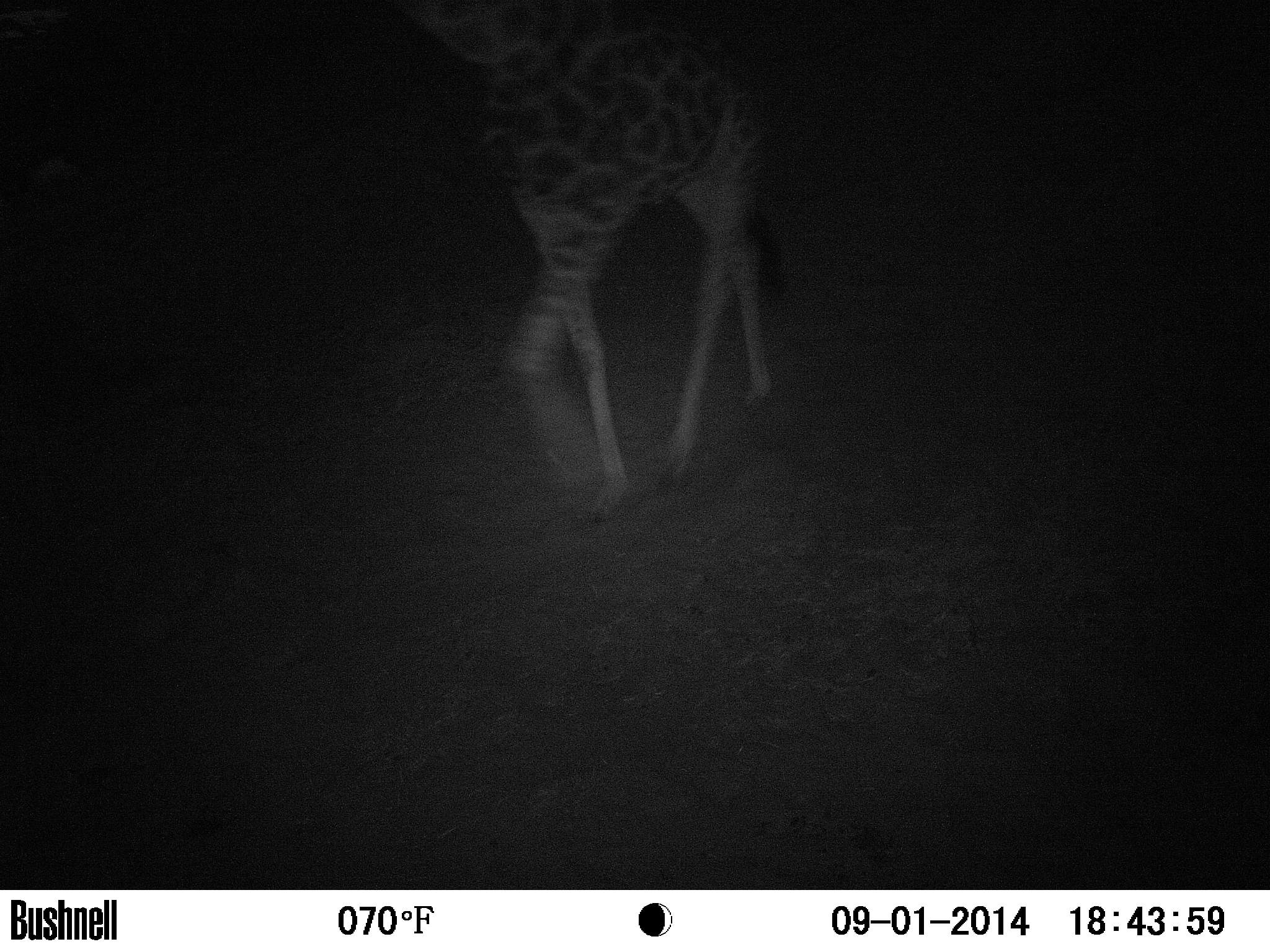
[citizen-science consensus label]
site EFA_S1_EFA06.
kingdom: Animalia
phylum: Chordata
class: Mammalia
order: Artiodactyla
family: Giraffidae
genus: Giraffa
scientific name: Giraffa camelopardalis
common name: giraffe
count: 1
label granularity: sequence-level